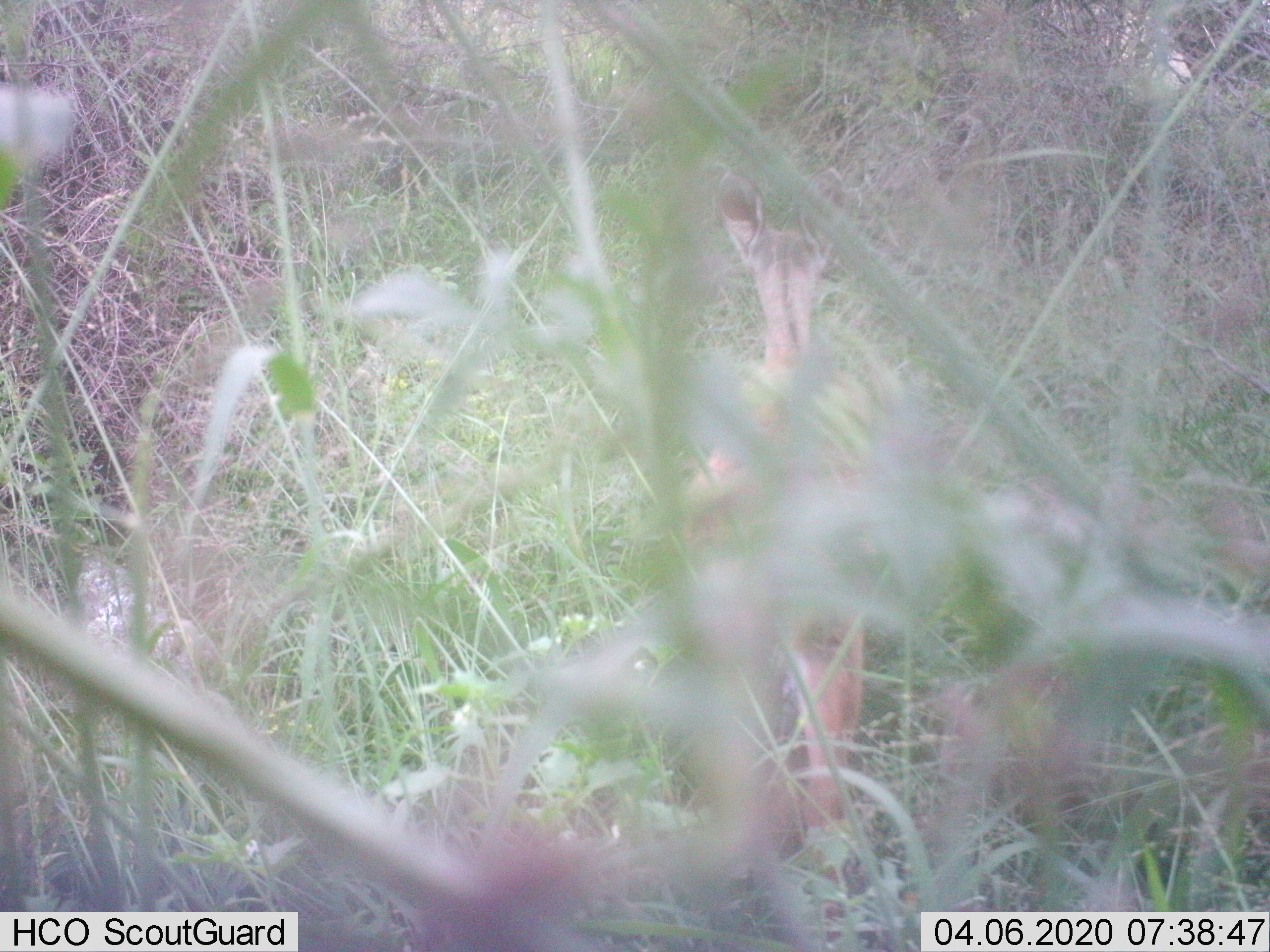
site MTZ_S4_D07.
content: unidentified animal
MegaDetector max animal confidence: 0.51